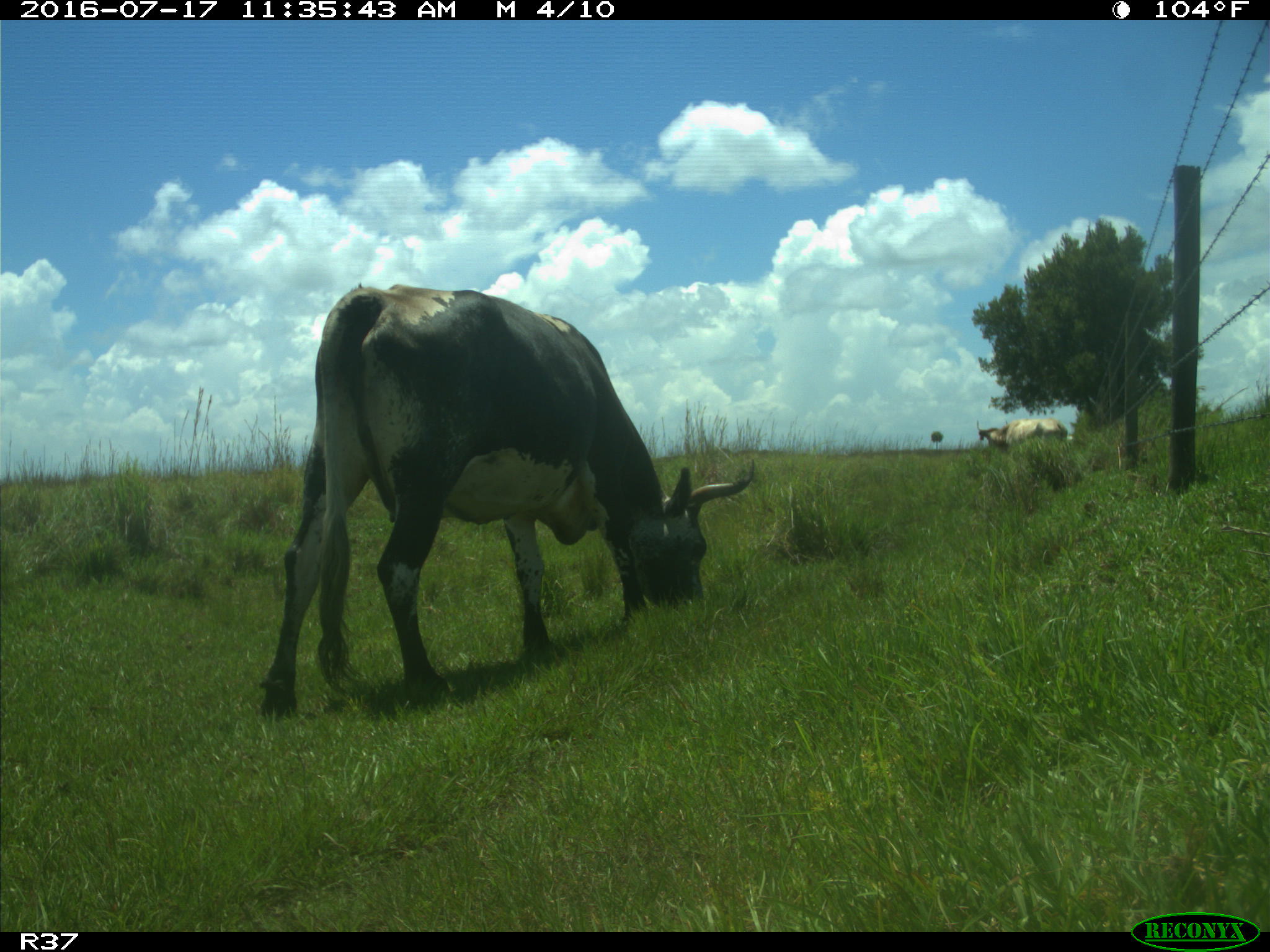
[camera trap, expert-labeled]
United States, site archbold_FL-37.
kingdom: Animalia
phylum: Chordata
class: Mammalia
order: Artiodactyla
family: Bovidae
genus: Bos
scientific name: Bos taurus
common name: domestic cow